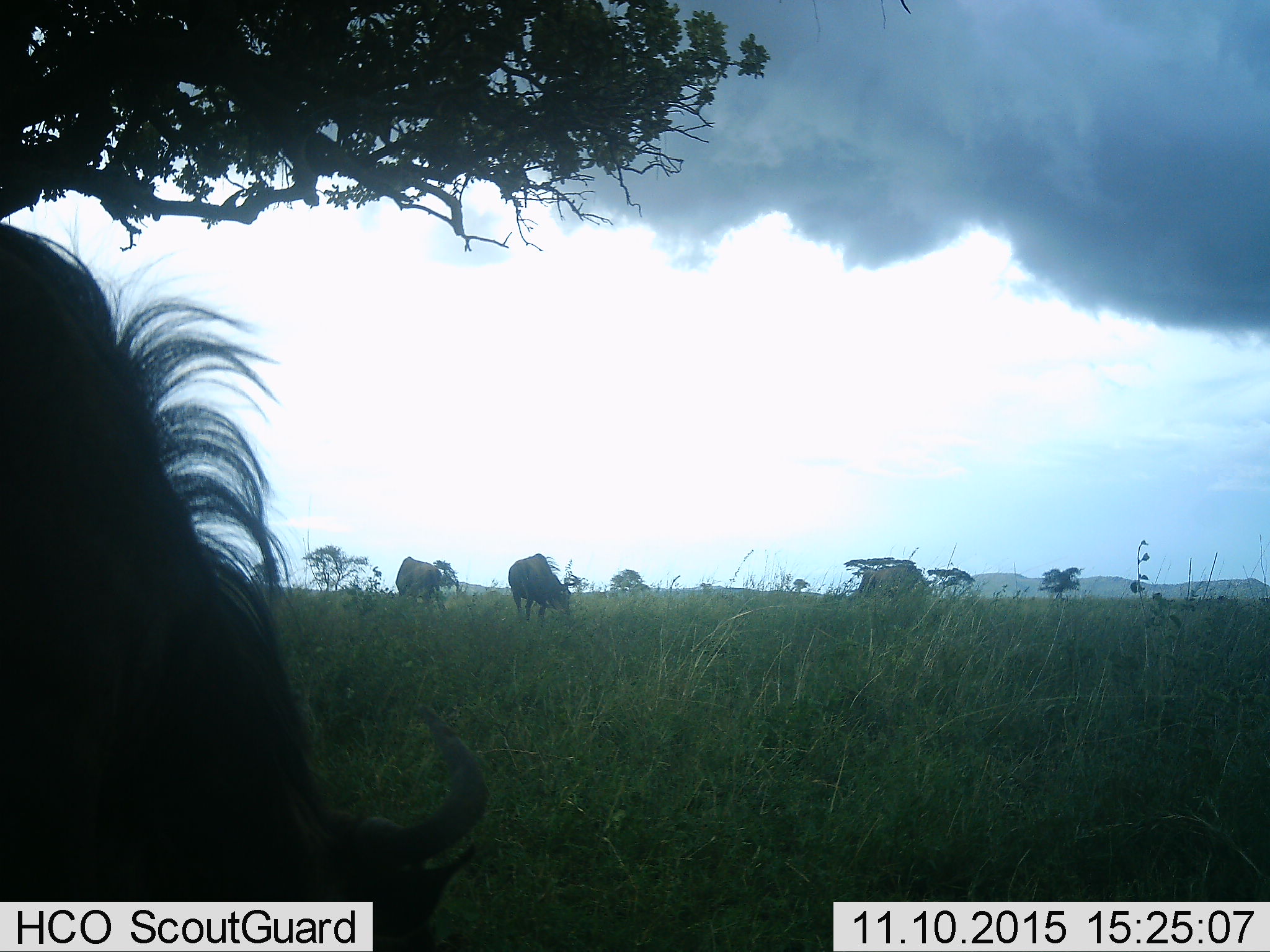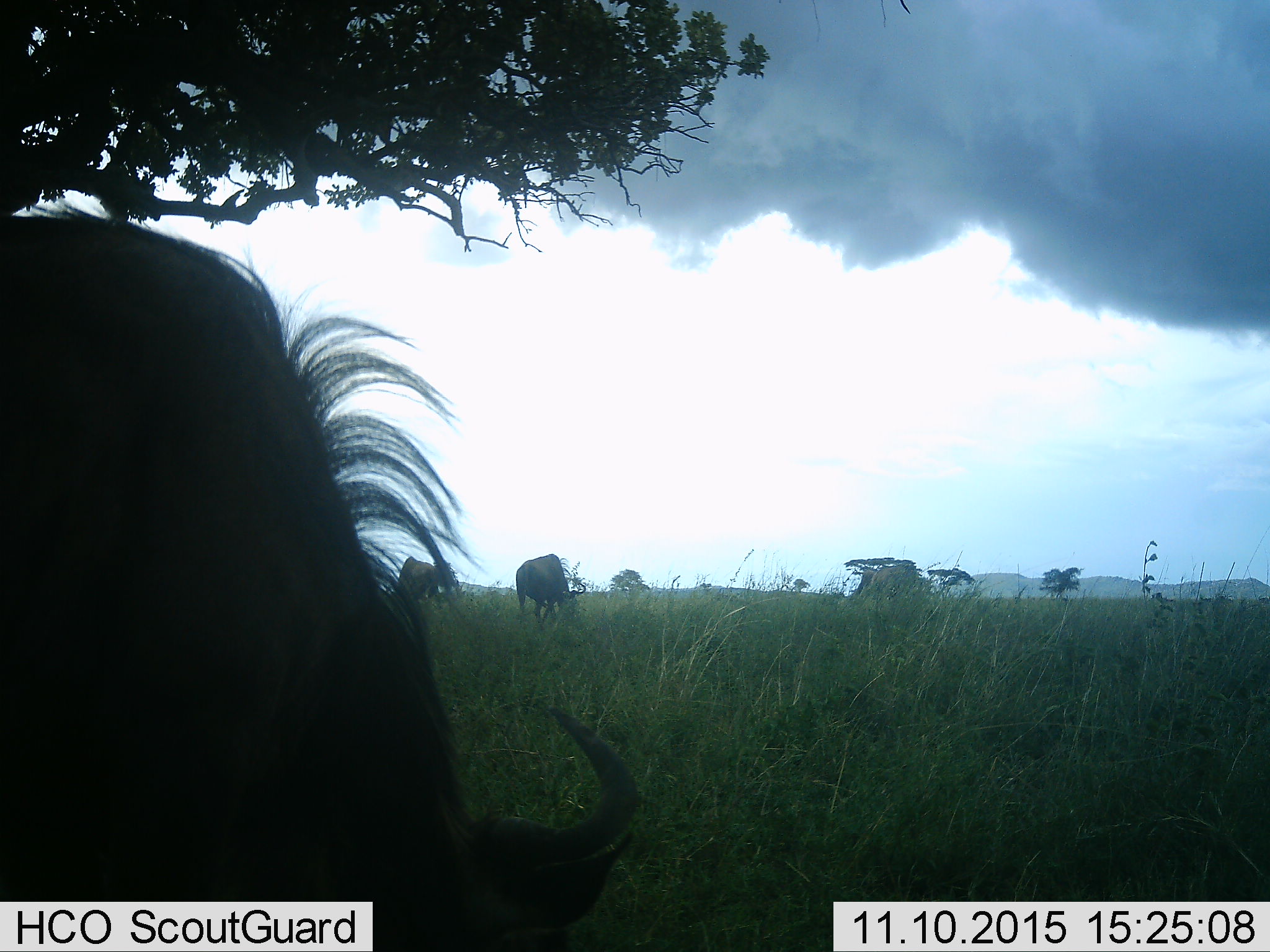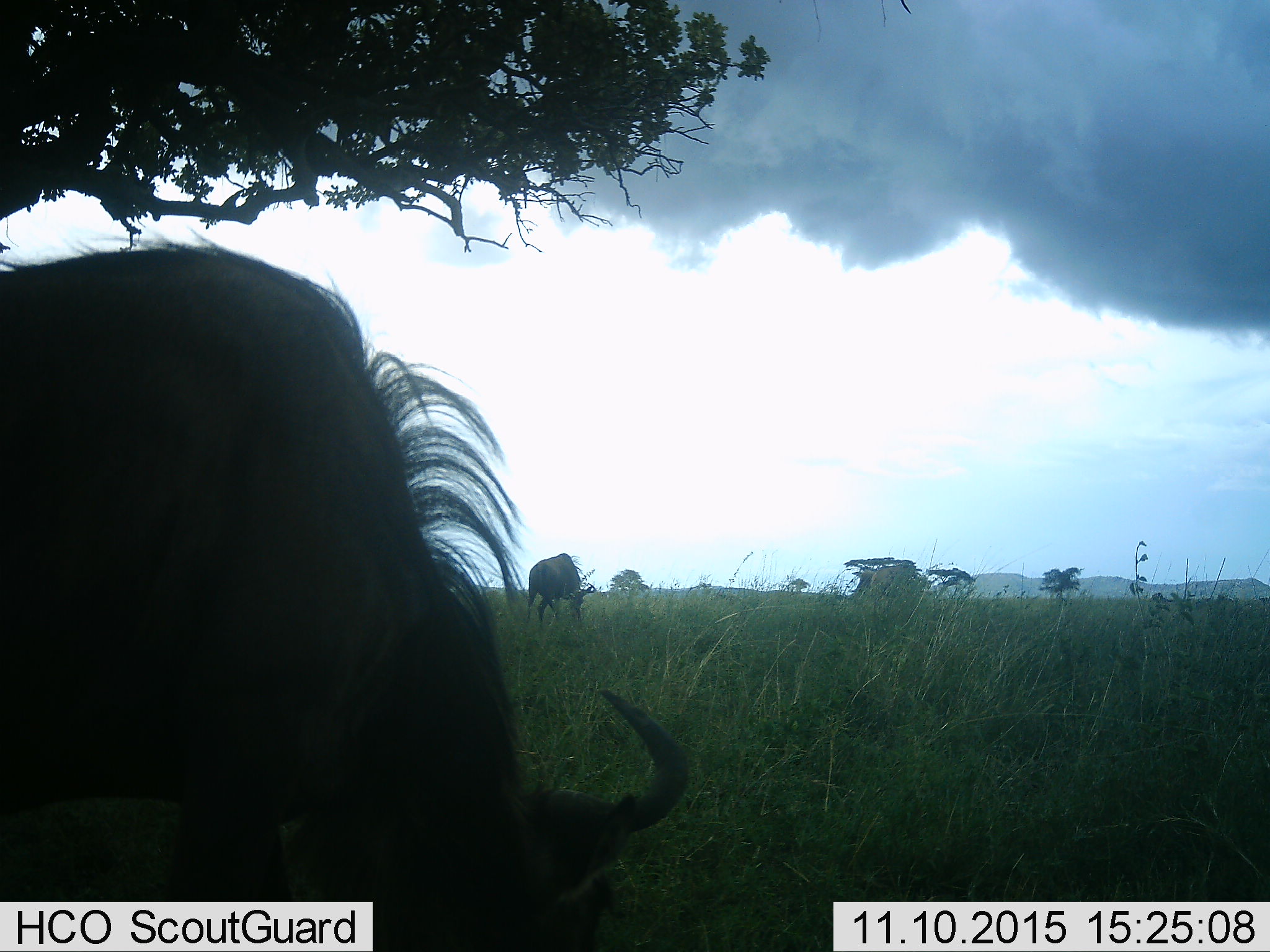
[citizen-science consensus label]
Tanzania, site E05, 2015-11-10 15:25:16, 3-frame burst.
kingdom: Animalia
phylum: Chordata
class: Mammalia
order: Artiodactyla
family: Bovidae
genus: Connochaetes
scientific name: Connochaetes taurinus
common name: blue wildebeest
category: wildebeest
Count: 4.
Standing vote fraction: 50%.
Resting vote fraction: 0%.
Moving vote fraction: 36%.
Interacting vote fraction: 0%.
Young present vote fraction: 0%.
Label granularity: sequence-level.